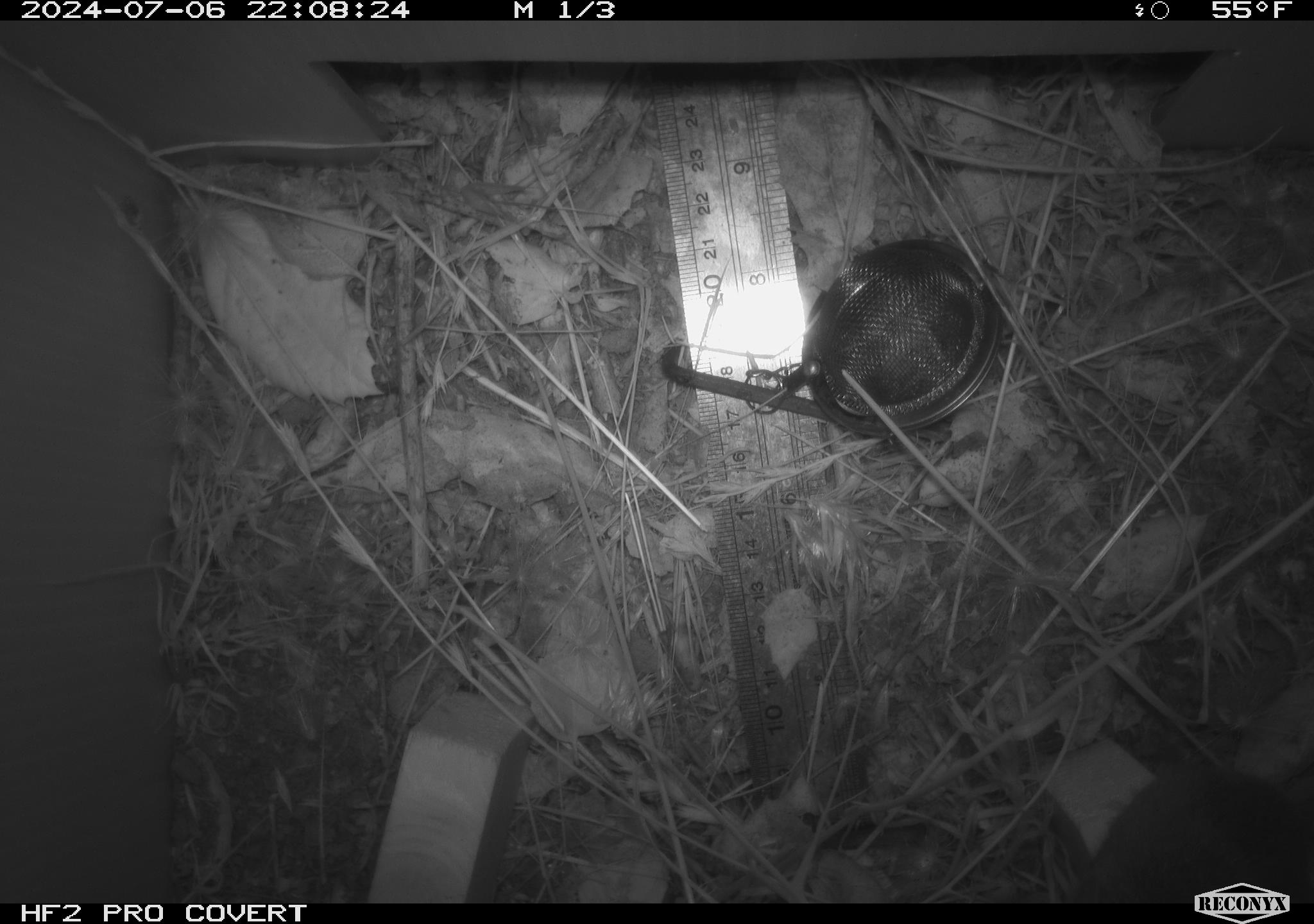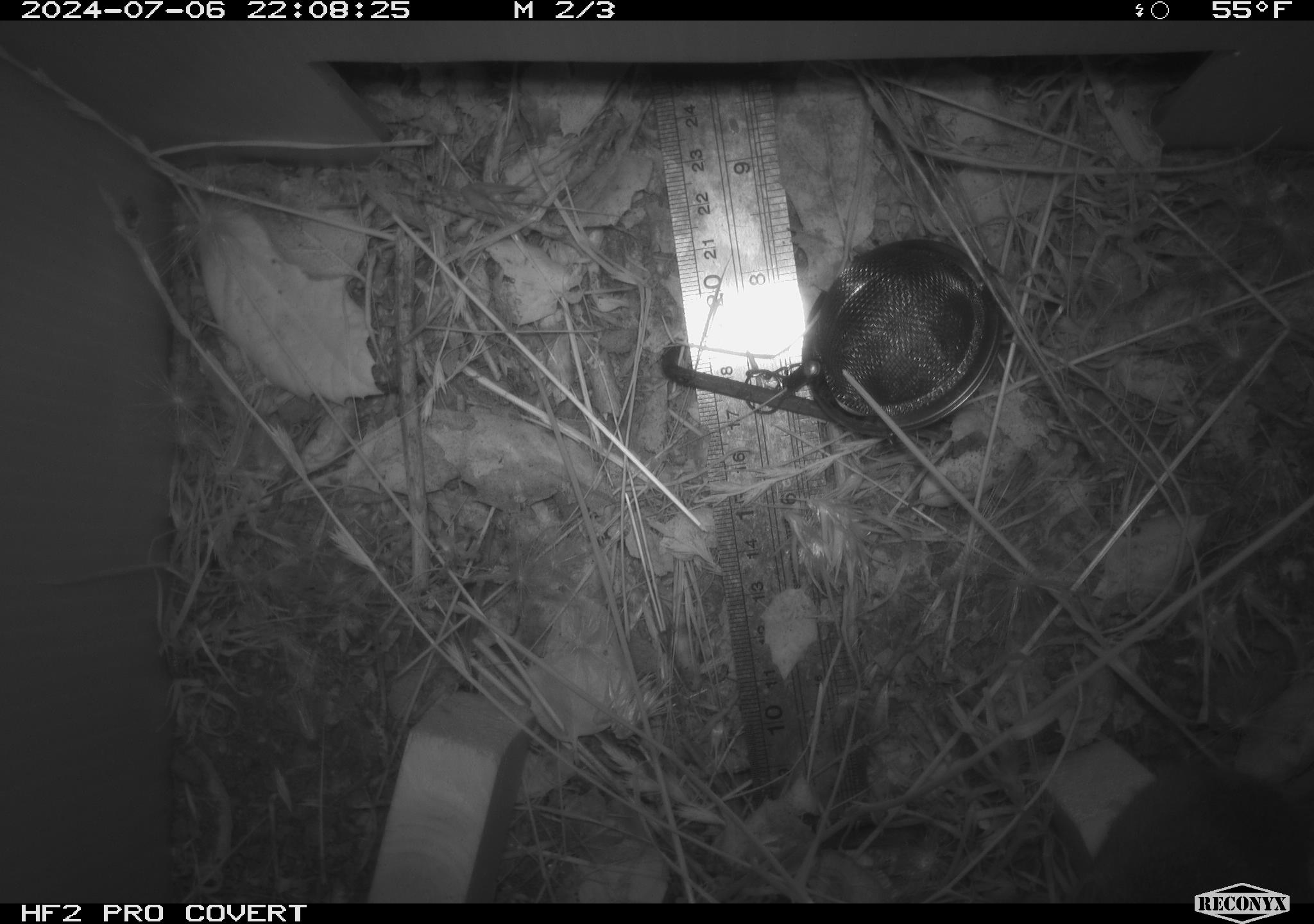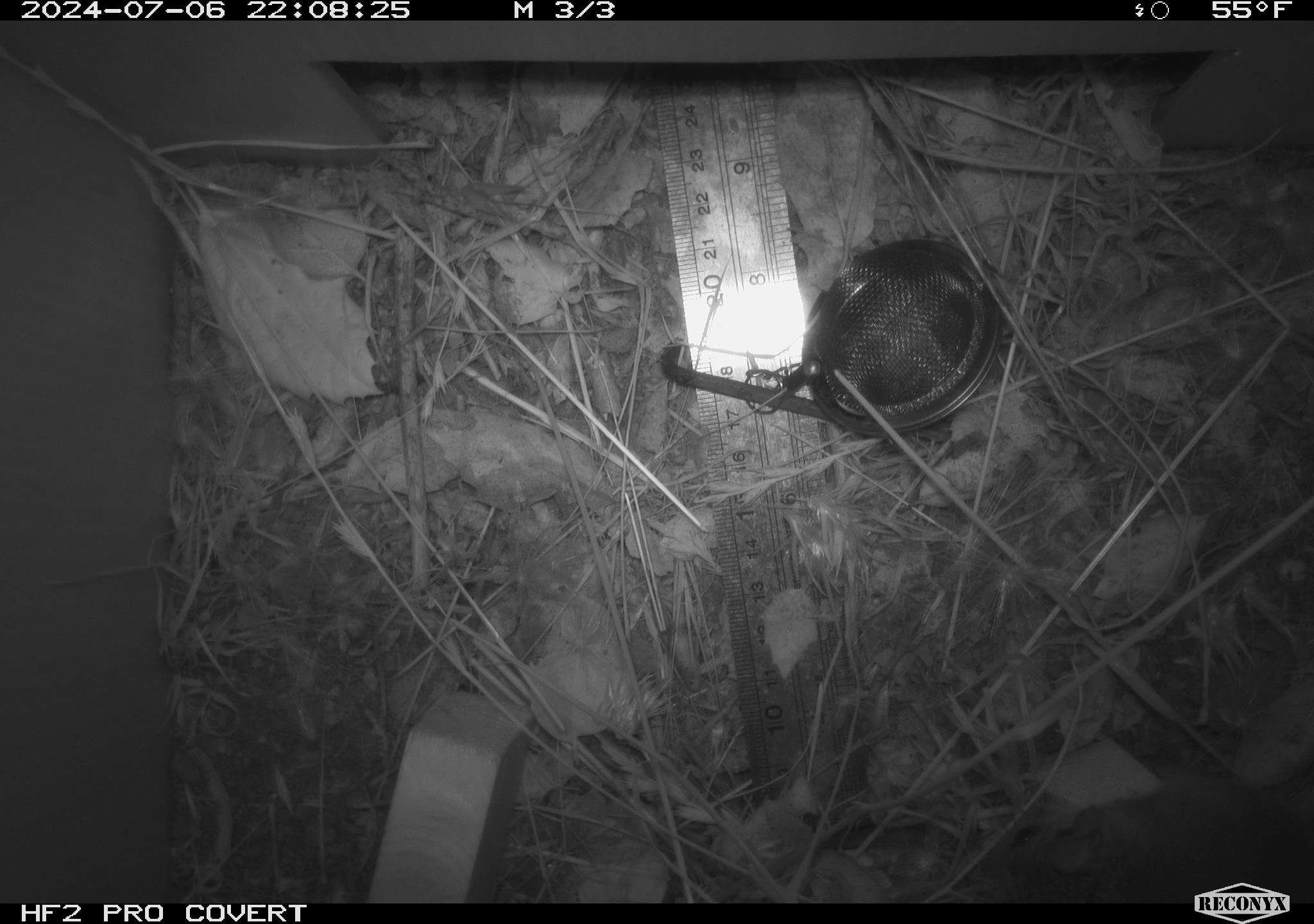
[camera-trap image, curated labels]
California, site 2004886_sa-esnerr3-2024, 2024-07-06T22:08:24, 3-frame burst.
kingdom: Animalia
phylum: Chordata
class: Mammalia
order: Rodentia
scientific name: Rodentia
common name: rodent